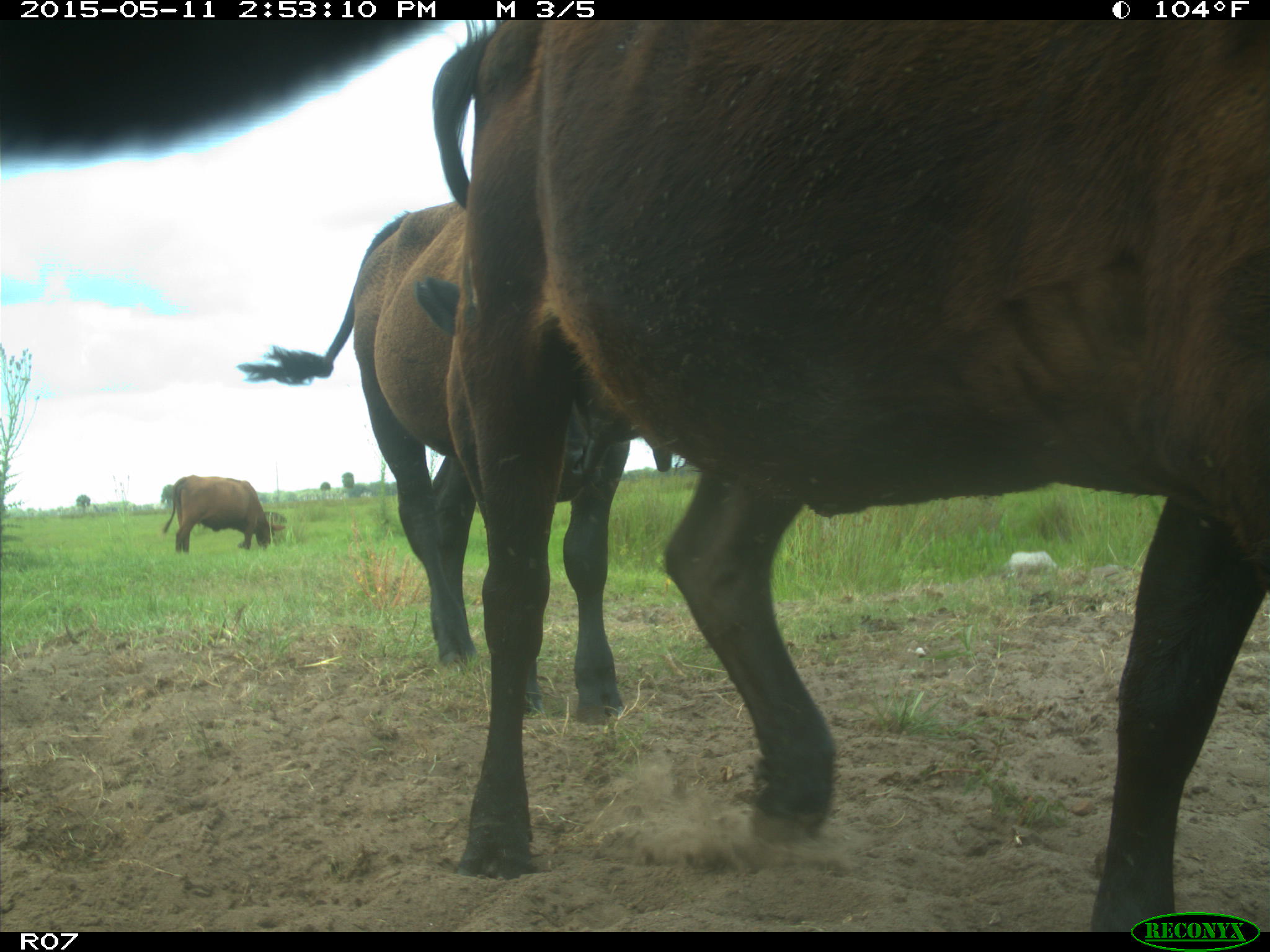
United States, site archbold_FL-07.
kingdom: Animalia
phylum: Chordata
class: Mammalia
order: Artiodactyla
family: Bovidae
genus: Bos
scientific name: Bos taurus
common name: domestic cow